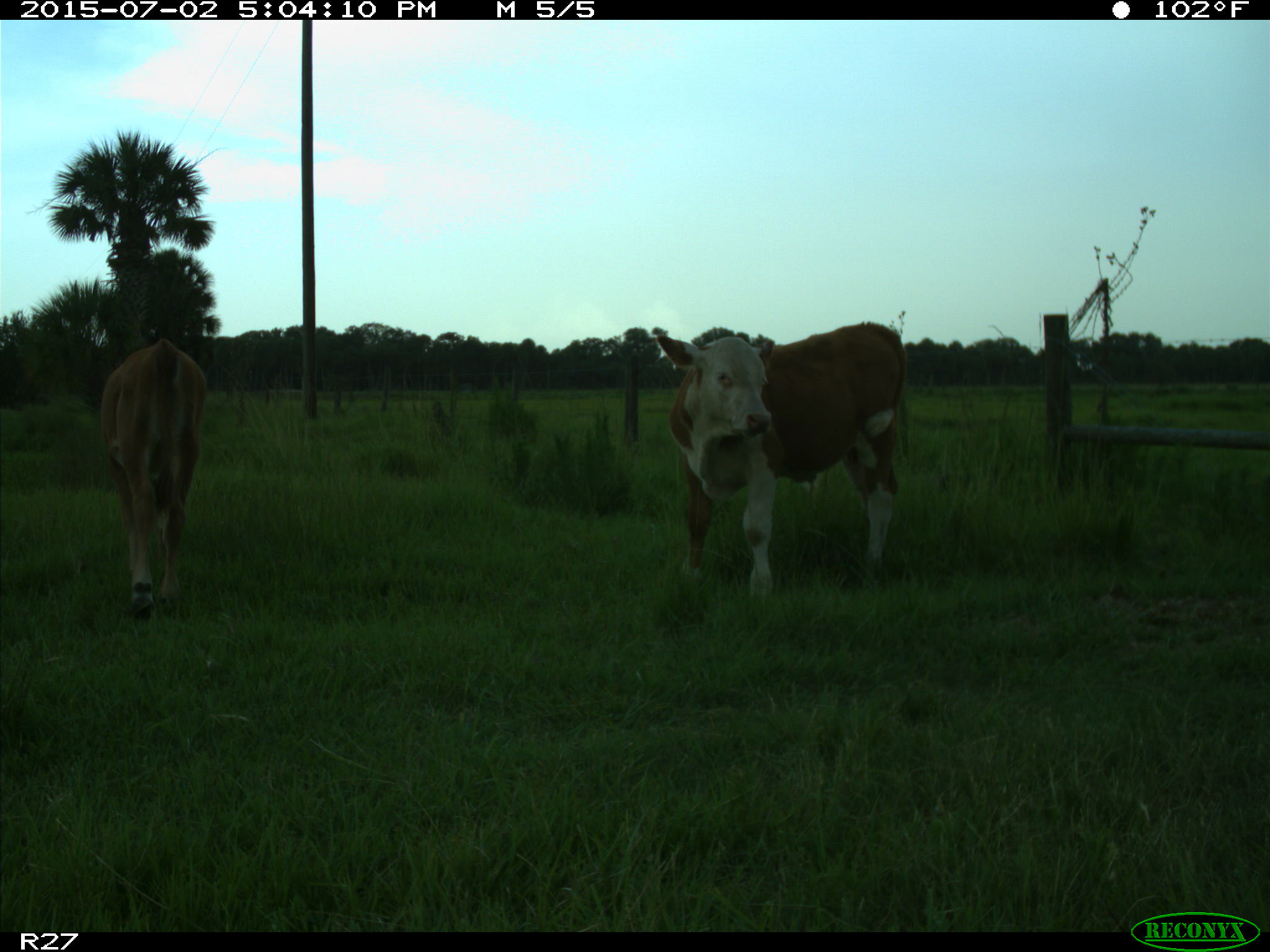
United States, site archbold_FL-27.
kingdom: Animalia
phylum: Chordata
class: Mammalia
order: Artiodactyla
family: Bovidae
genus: Bos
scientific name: Bos taurus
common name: domestic cow